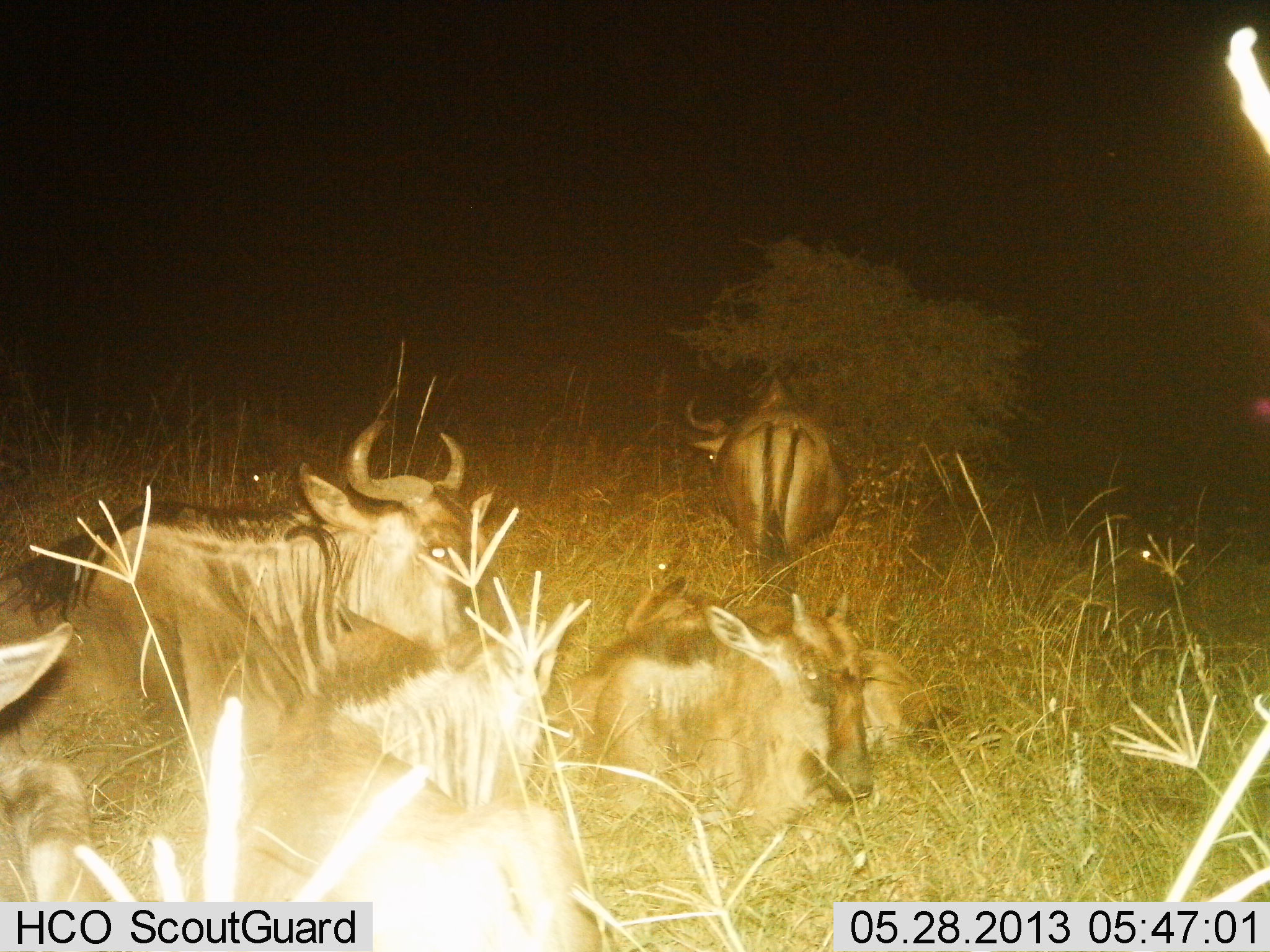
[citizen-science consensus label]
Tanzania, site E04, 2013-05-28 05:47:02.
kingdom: Animalia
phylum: Chordata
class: Mammalia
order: Artiodactyla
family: Bovidae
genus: Connochaetes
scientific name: Connochaetes taurinus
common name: blue wildebeest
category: wildebeest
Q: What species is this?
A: Wildebeest (blue wildebeest) (Connochaetes taurinus).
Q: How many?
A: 5.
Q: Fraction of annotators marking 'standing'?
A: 39%.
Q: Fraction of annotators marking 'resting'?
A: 94%.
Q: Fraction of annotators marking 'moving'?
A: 12%.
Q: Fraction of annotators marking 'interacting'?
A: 6%.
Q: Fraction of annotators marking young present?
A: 6%.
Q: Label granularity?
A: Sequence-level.